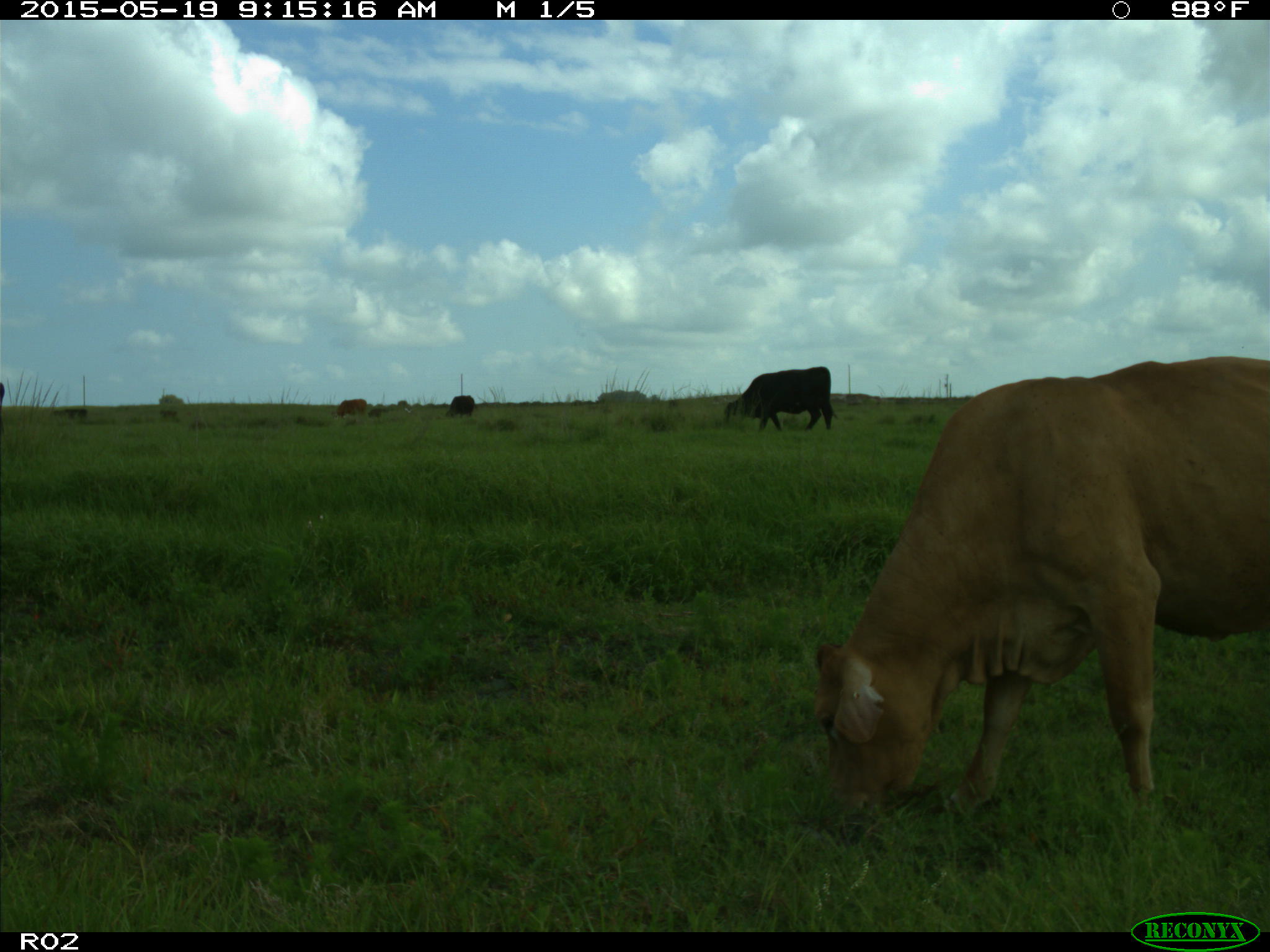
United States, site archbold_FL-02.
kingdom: Animalia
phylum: Chordata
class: Mammalia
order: Artiodactyla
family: Bovidae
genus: Bos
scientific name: Bos taurus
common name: domestic cow